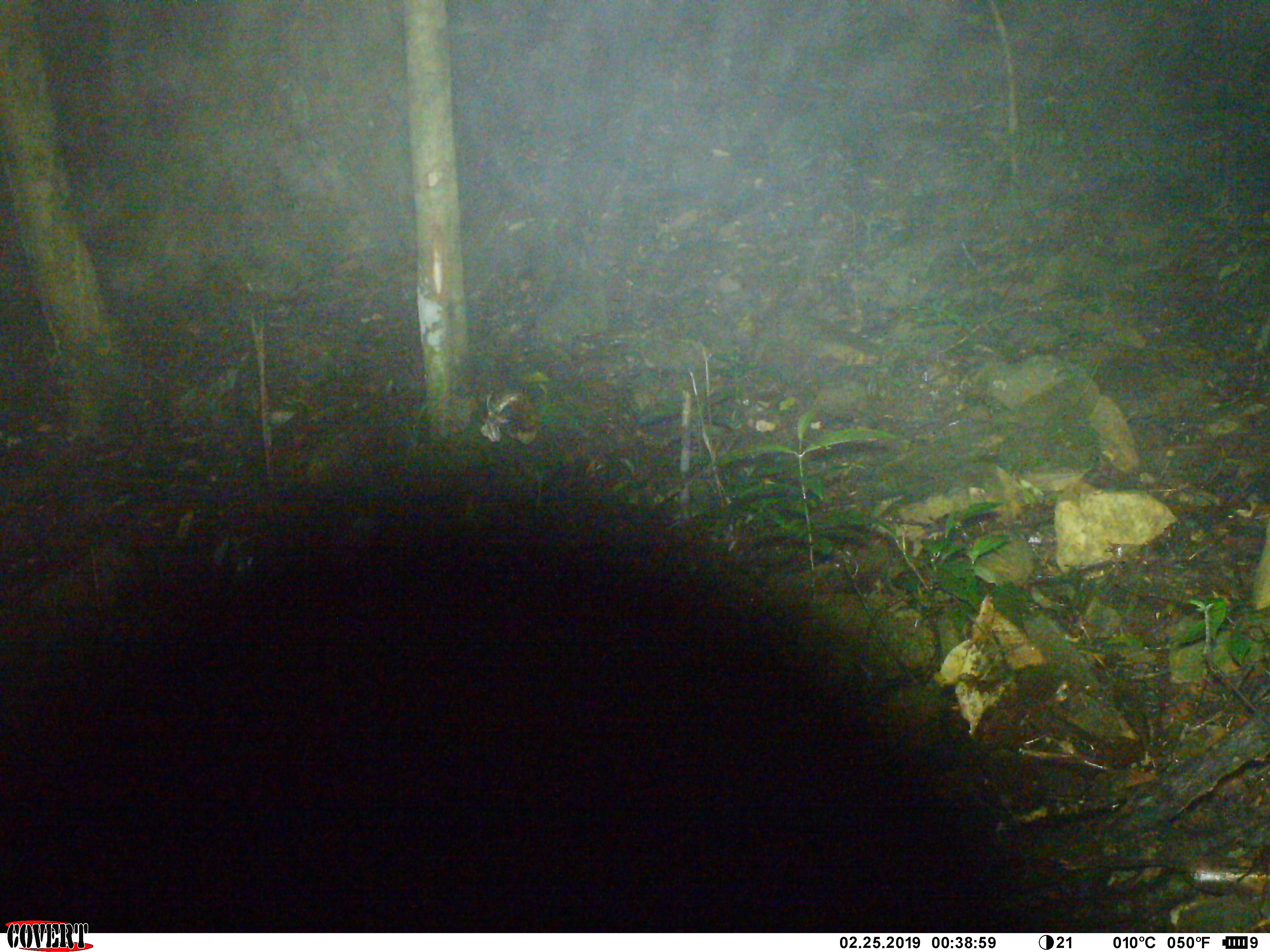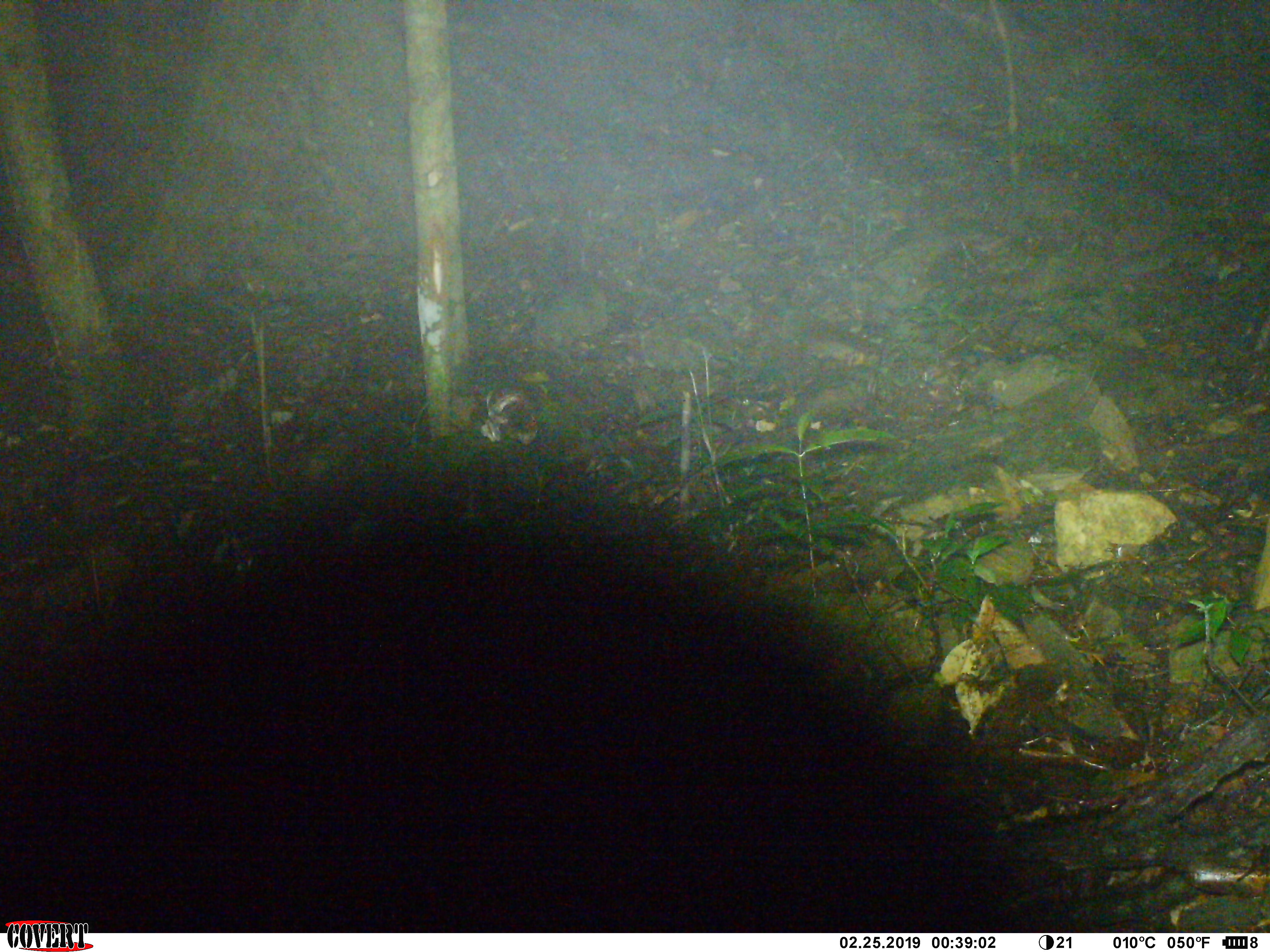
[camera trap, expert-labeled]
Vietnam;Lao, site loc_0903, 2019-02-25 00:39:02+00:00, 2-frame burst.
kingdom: Animalia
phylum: Chordata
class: Mammalia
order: Carnivora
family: Mustelidae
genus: Melogale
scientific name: Melogale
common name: ferret badger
Ferret badger (Melogale). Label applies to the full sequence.